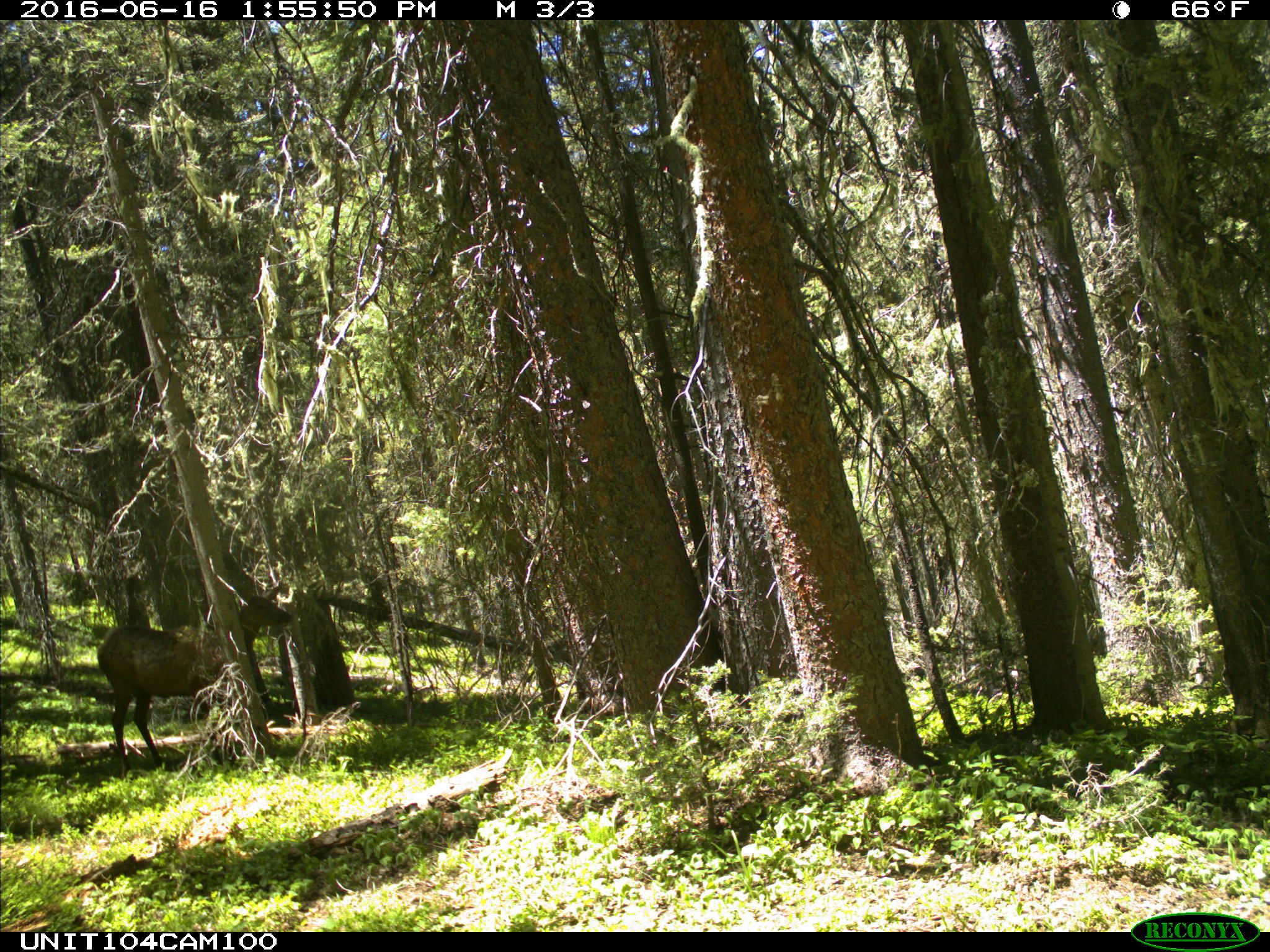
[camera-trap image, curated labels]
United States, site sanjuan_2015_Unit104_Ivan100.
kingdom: Animalia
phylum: Chordata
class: Mammalia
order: Artiodactyla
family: Cervidae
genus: Cervus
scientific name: Cervus elaphus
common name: red deer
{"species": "Cervus elaphus (red deer)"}